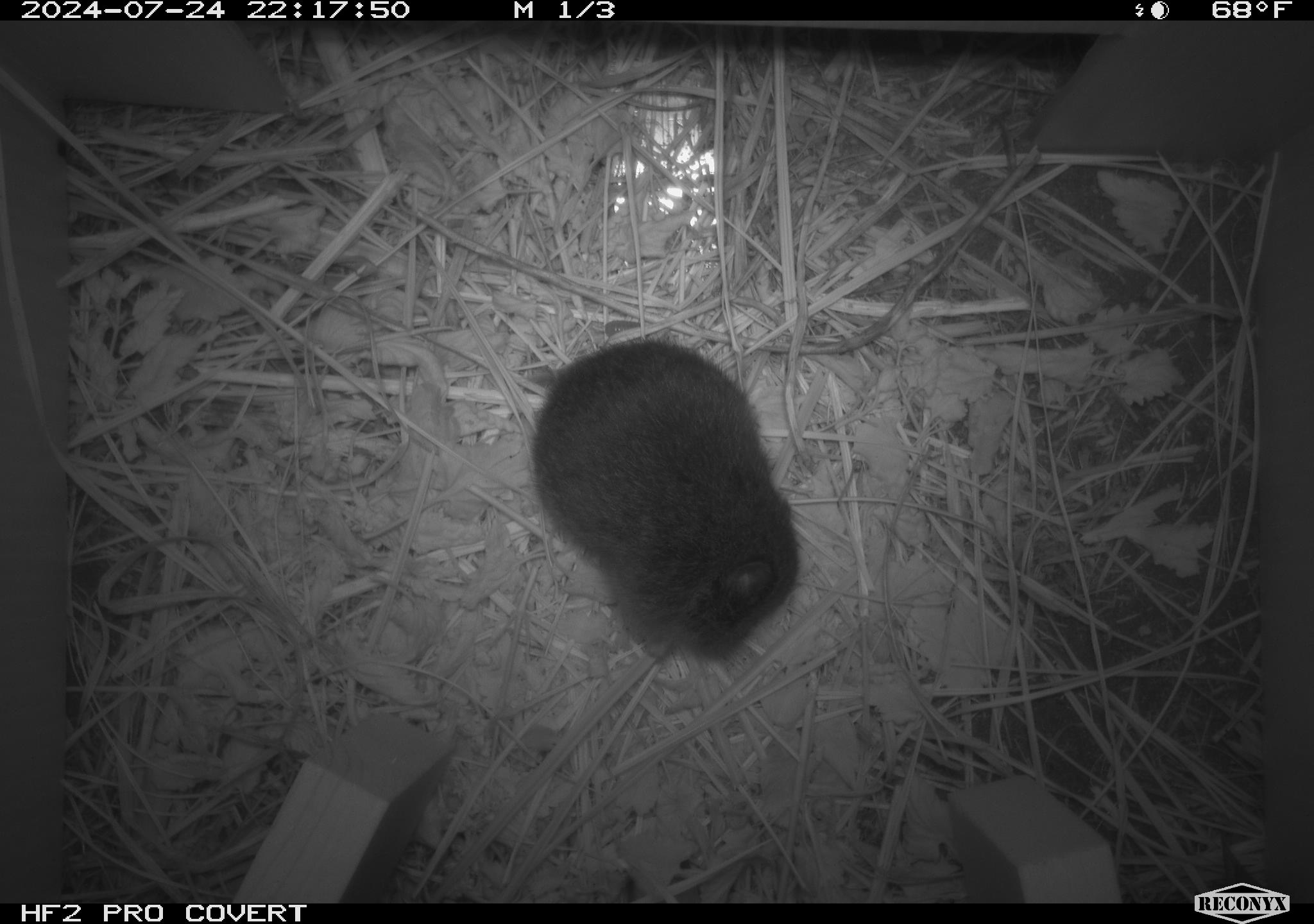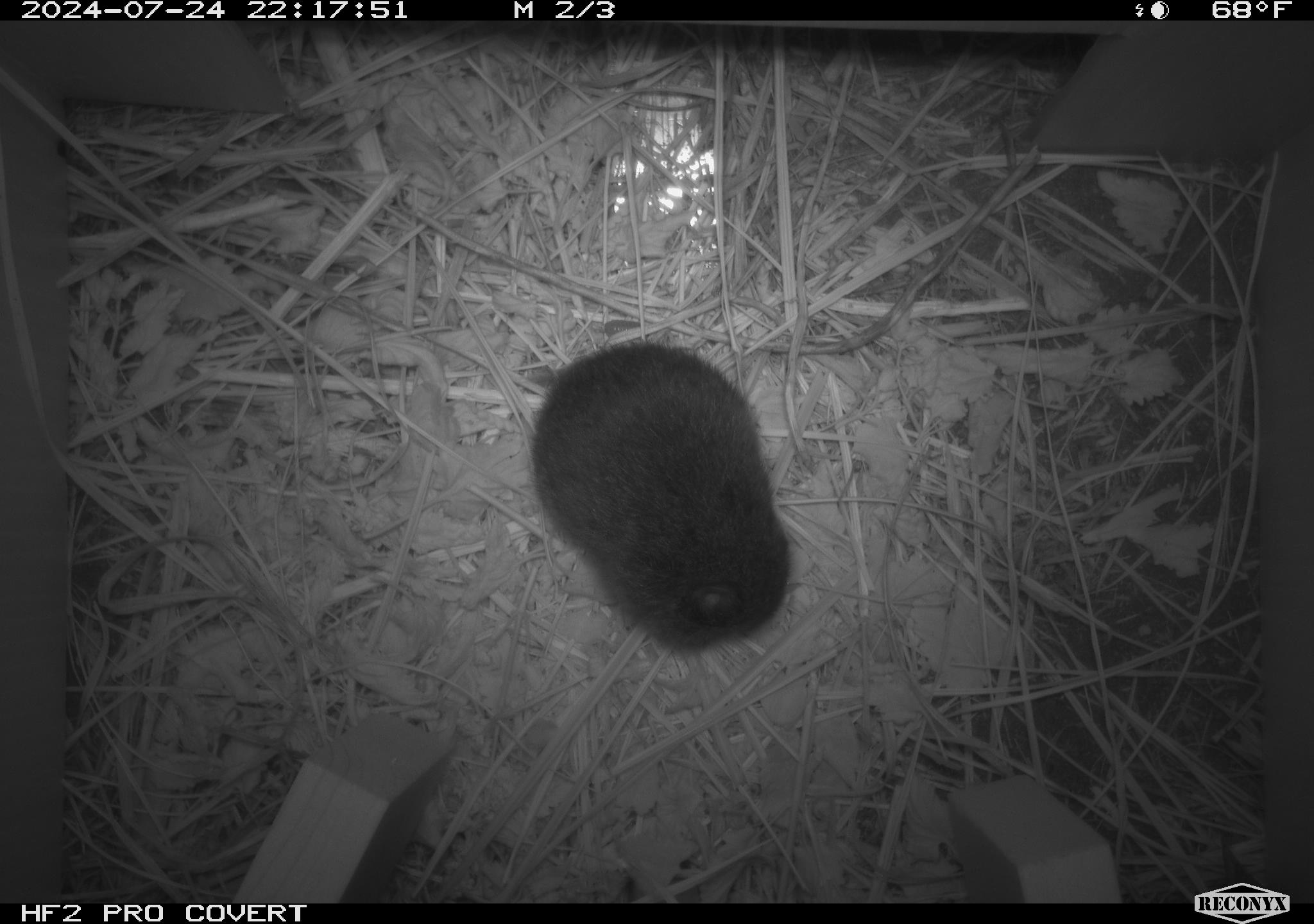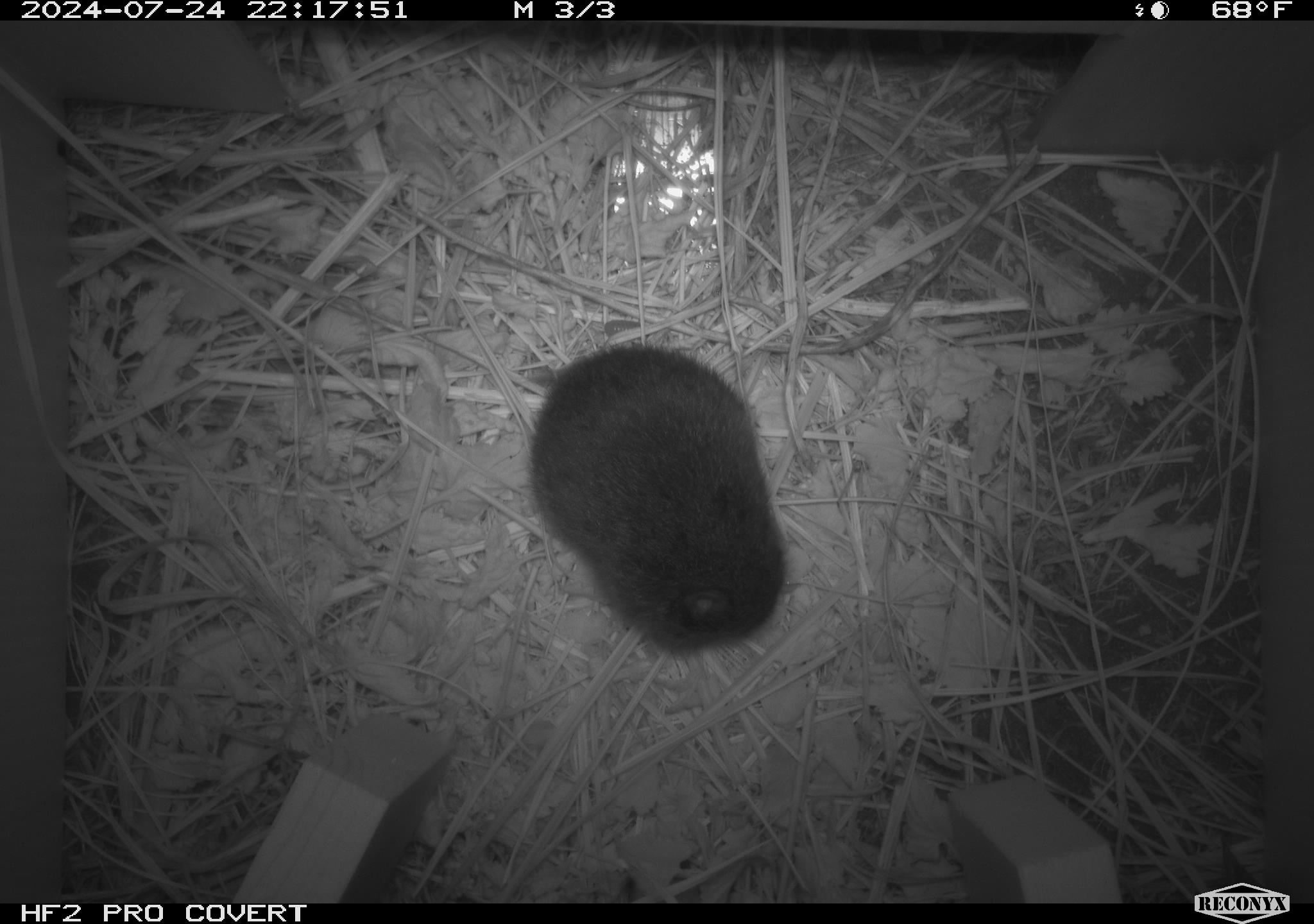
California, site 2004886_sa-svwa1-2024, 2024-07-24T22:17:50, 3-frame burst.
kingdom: Animalia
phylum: Chordata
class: Mammalia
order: Rodentia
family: Cricetidae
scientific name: Arvicolinae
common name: voles, lemmings, and muskrats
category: arvicolinae subfamily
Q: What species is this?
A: Arvicolinae subfamily (voles, lemmings, and muskrats) (Arvicolinae).